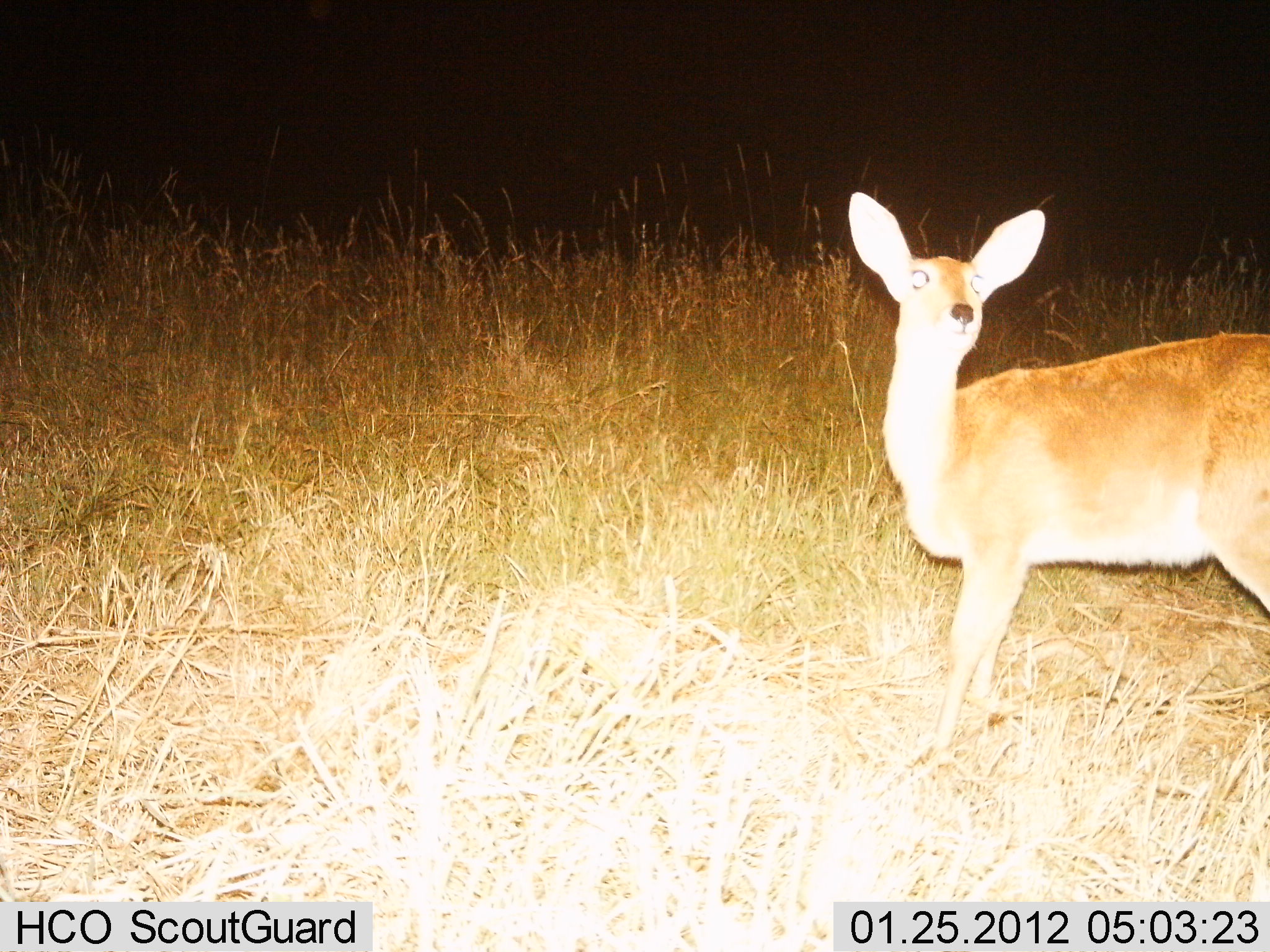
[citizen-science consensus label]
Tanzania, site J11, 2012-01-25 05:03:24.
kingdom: Animalia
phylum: Chordata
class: Mammalia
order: Artiodactyla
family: Bovidae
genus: Redunca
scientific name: Redunca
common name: reedbuck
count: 1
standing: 100%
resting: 0%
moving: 0%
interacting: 0%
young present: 0%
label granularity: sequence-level